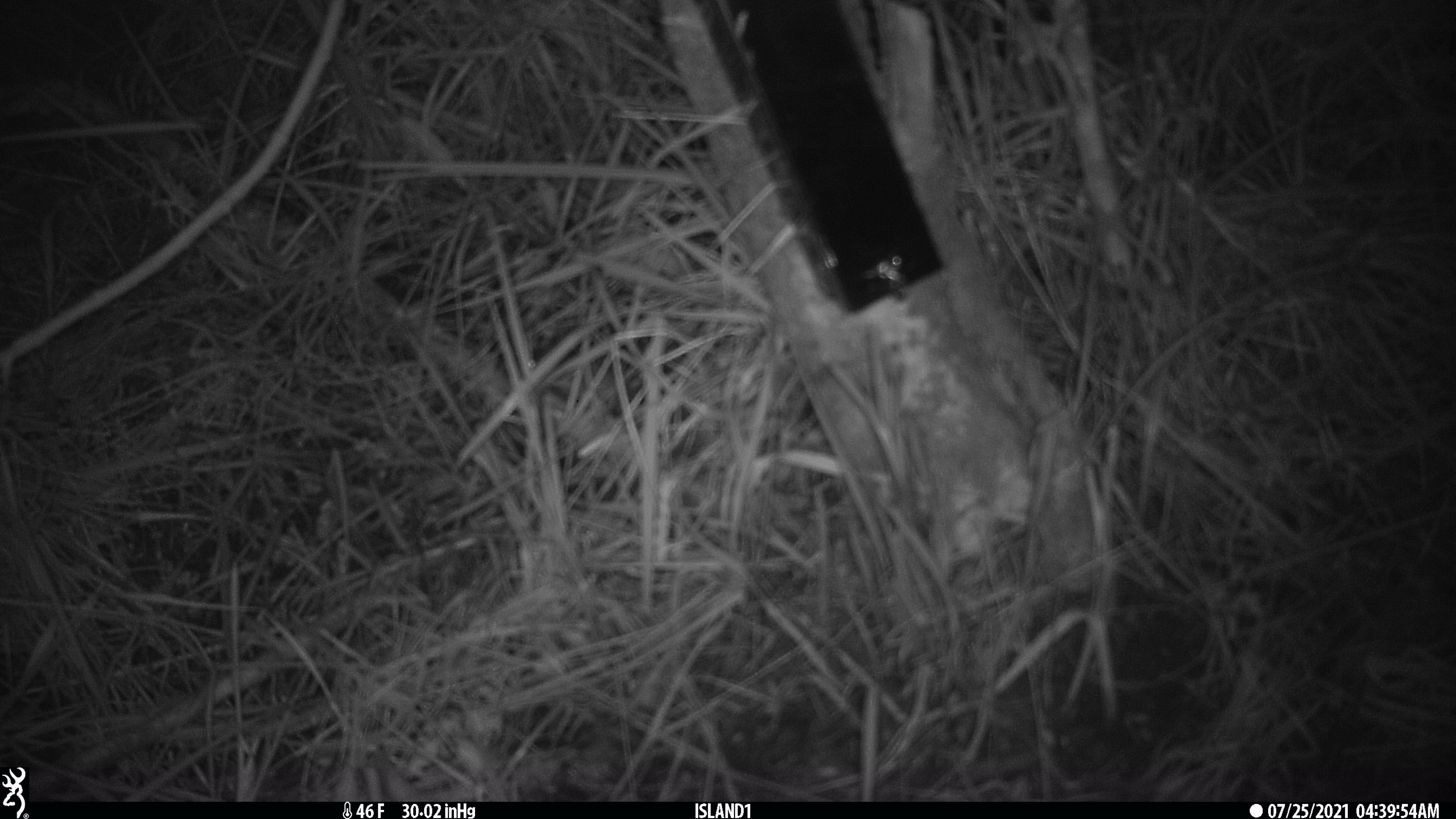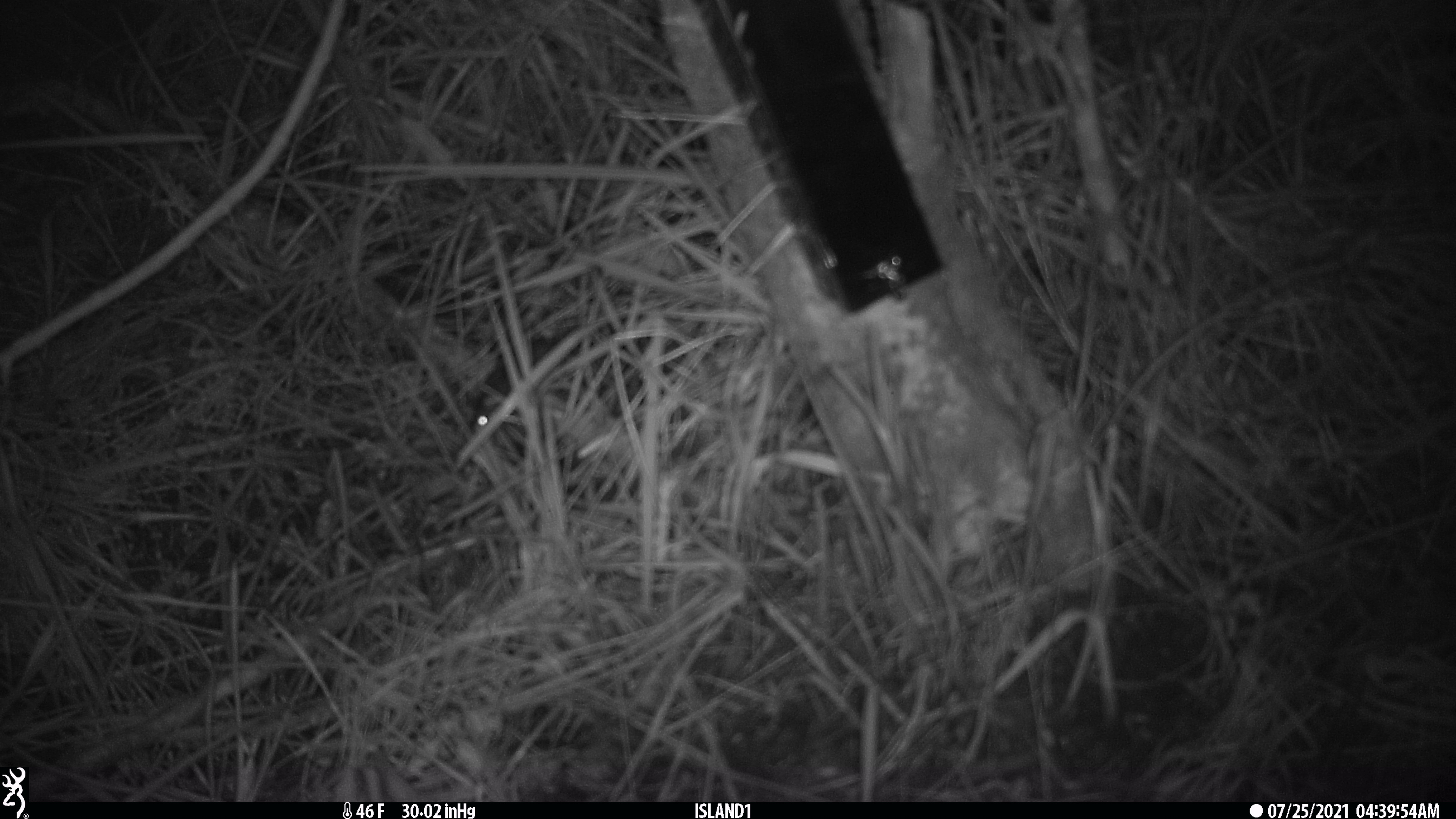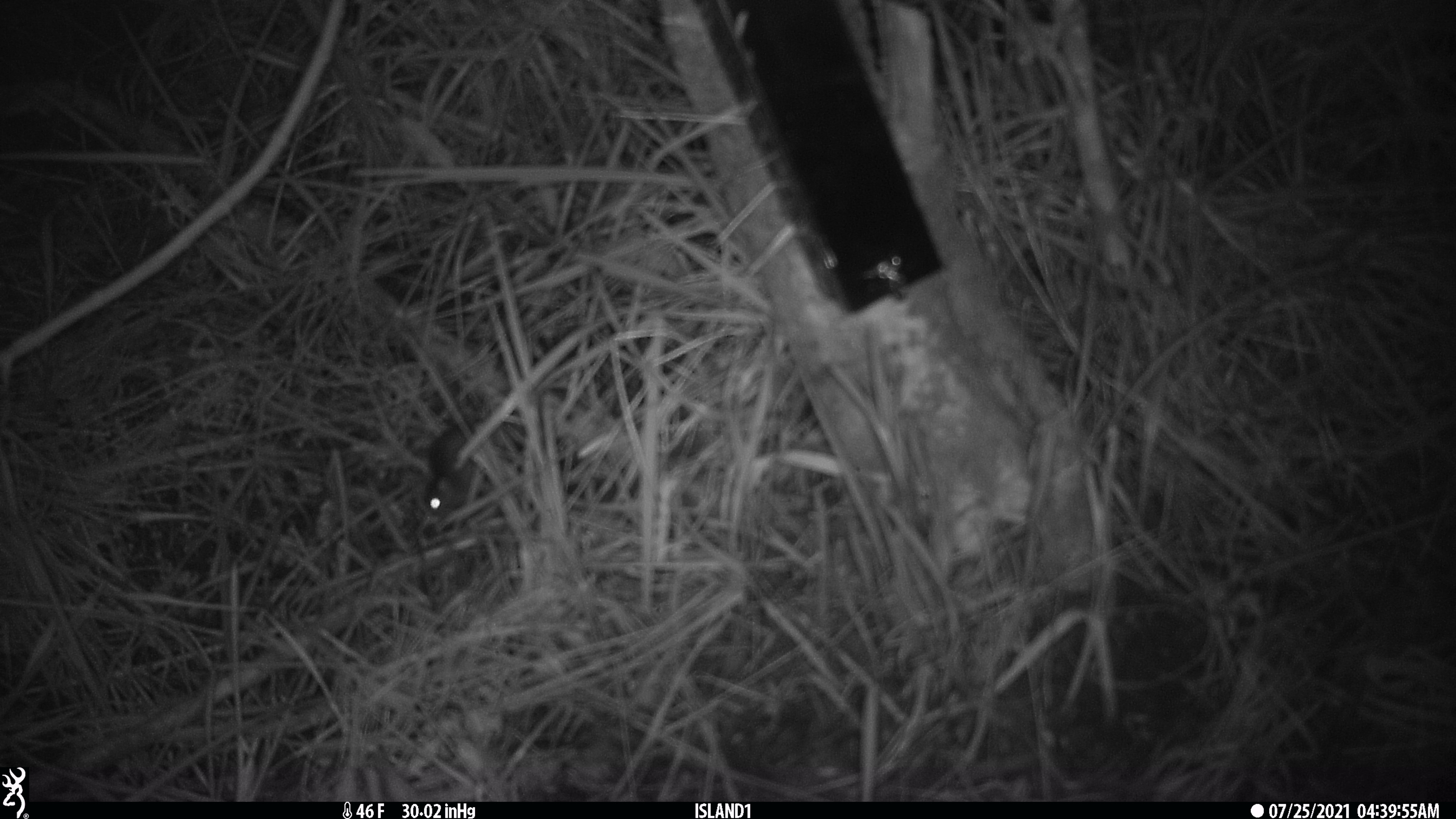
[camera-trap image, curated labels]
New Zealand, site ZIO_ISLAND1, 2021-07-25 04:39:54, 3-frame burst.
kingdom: Animalia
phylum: Chordata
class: Mammalia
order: Rodentia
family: Muridae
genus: Mus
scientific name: Mus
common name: mouse